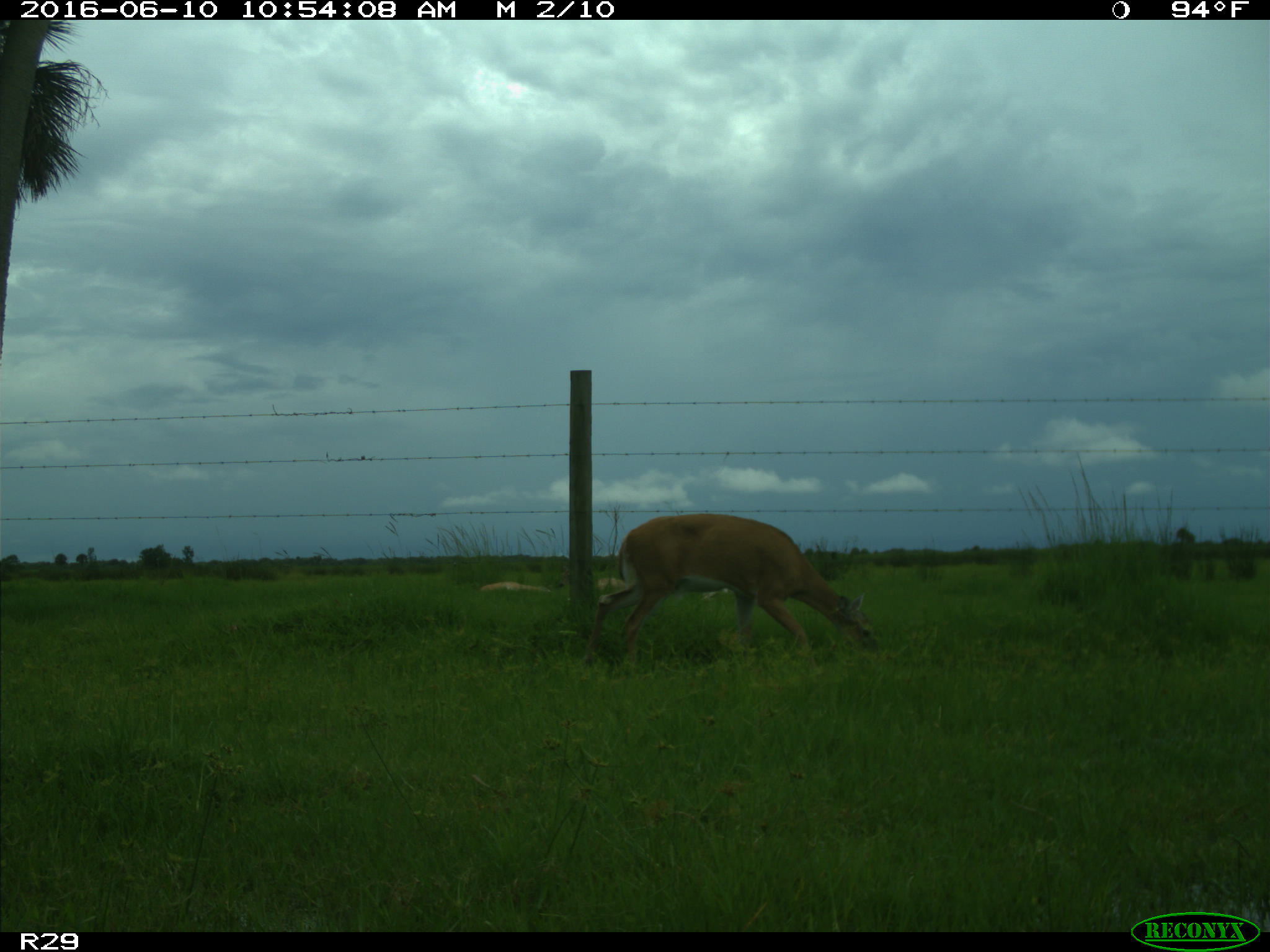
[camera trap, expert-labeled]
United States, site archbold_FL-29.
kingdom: Animalia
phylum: Chordata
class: Mammalia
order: Artiodactyla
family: Cervidae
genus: Odocoileus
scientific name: Odocoileus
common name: deer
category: unidentified deer